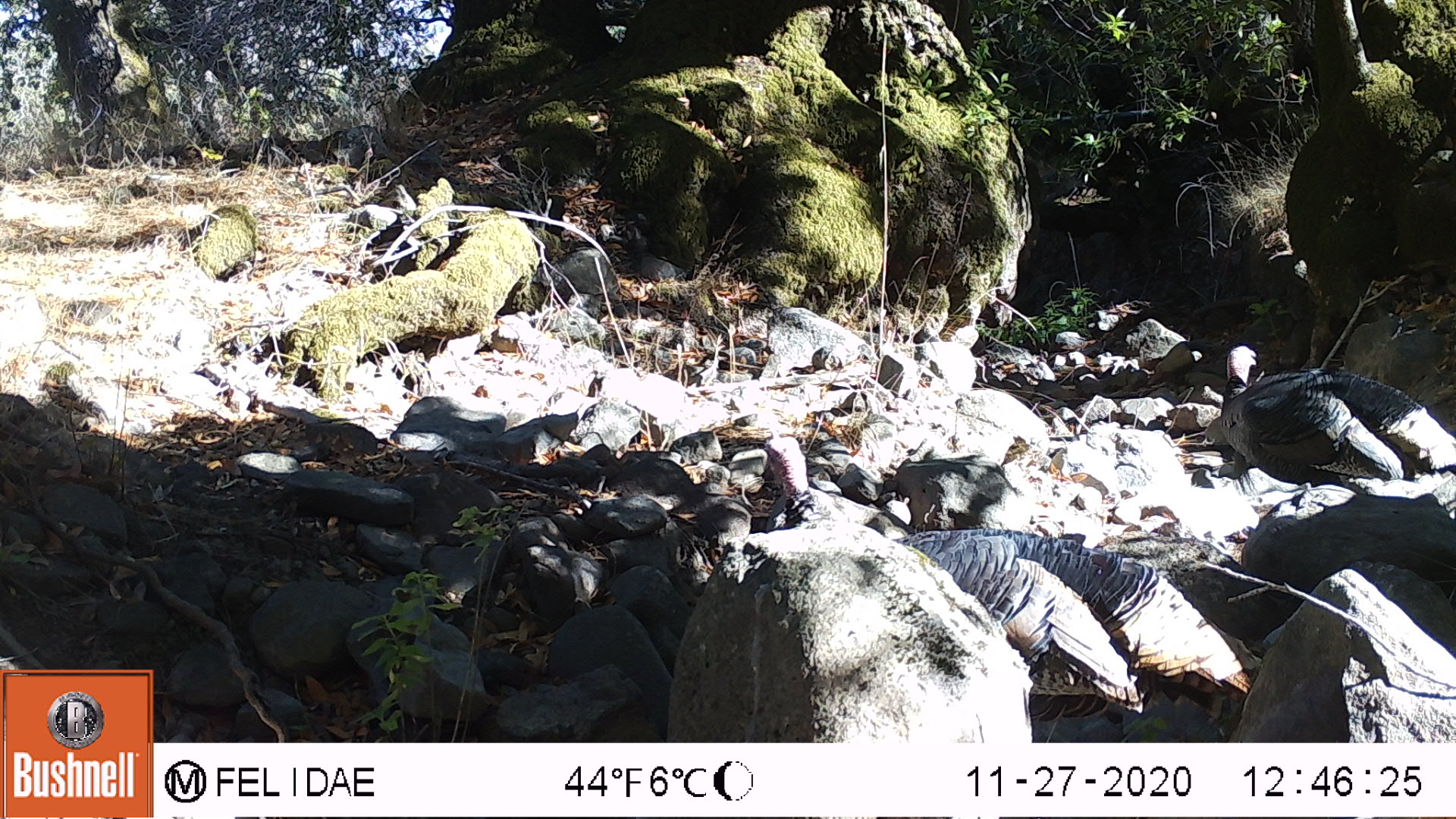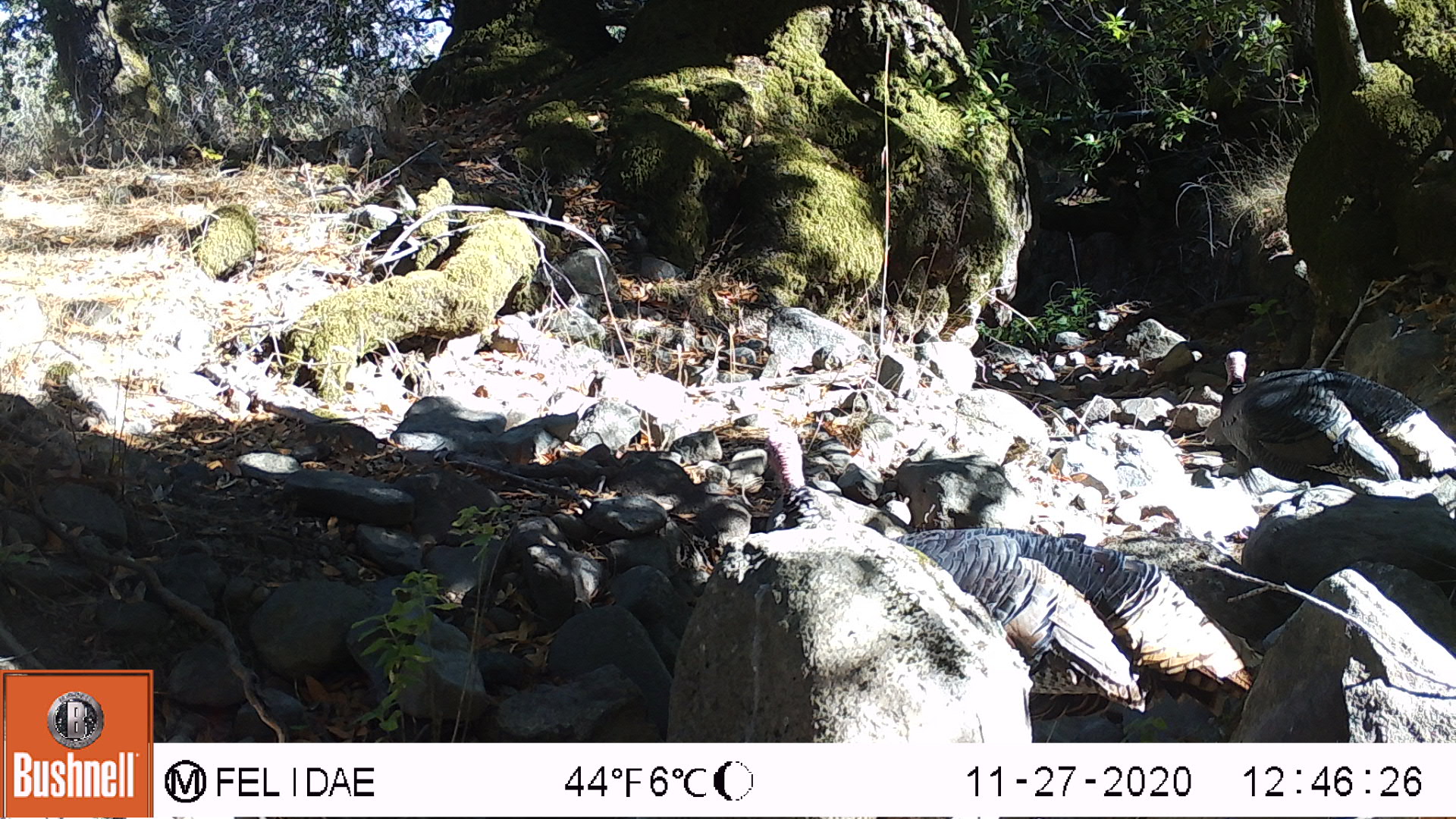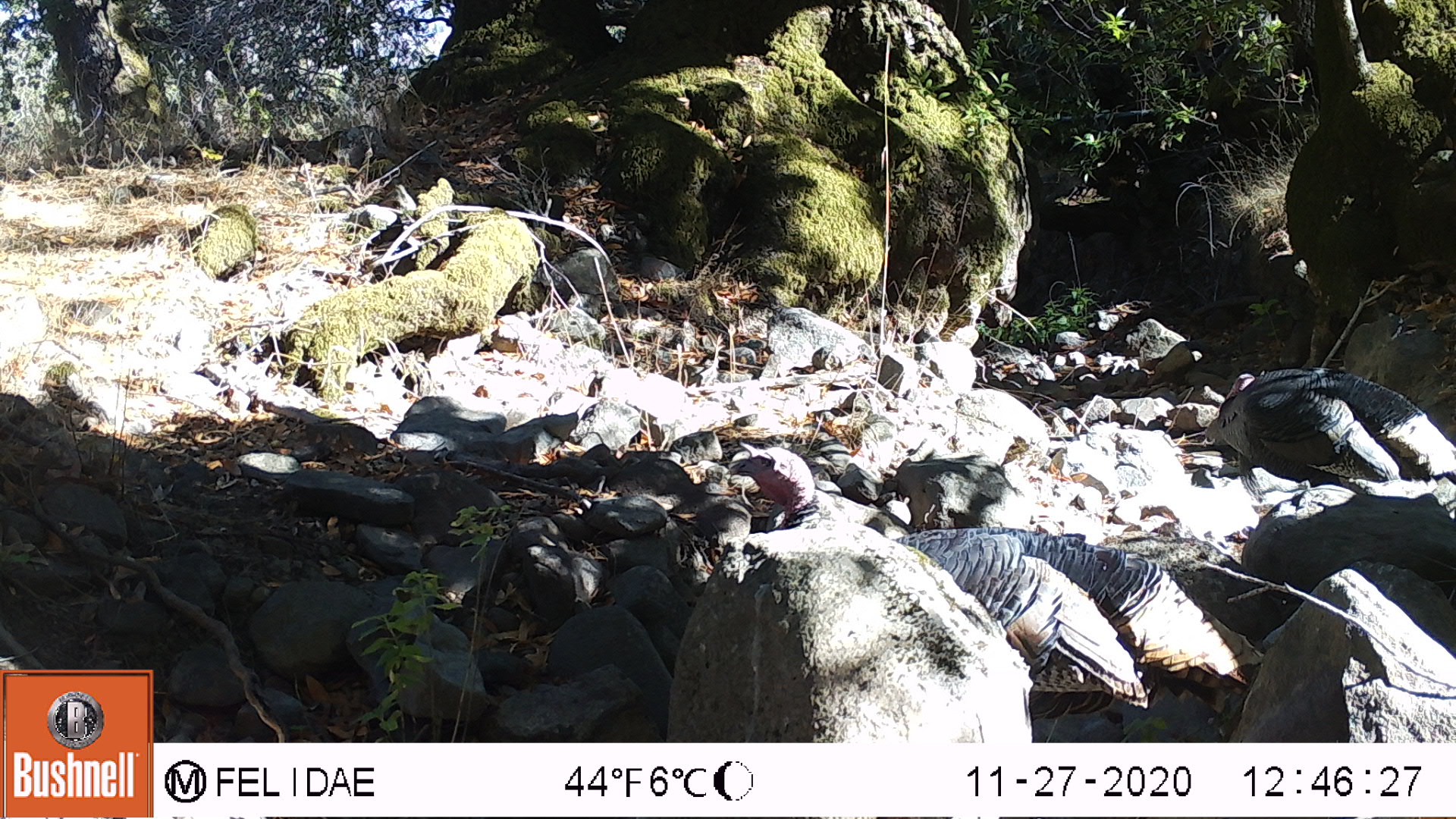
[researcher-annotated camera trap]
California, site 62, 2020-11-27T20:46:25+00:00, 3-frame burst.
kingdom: Animalia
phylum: Chordata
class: Aves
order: Galliformes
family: Phasianidae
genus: Meleagris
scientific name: Meleagris gallopavo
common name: turkey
Turkey (Meleagris gallopavo).